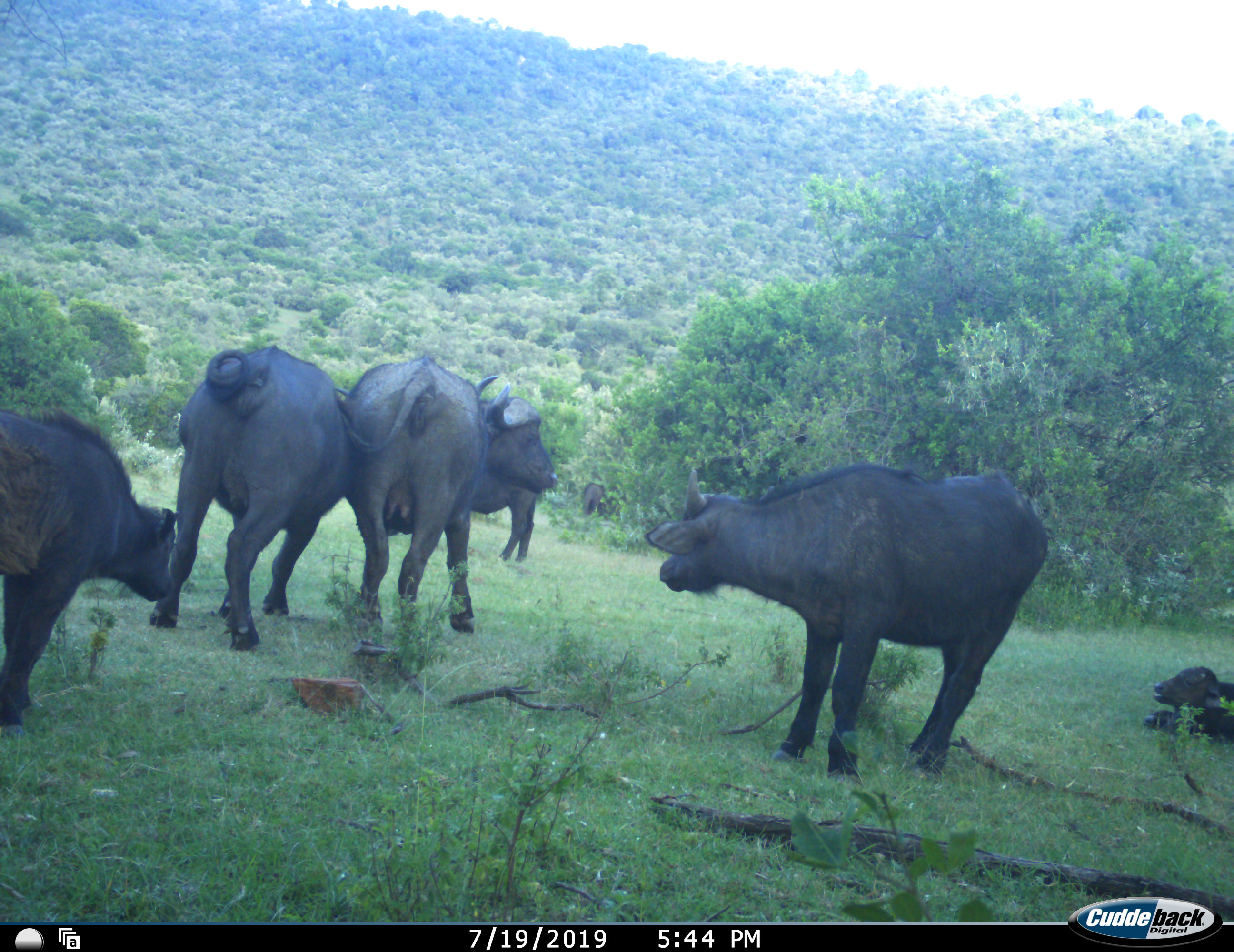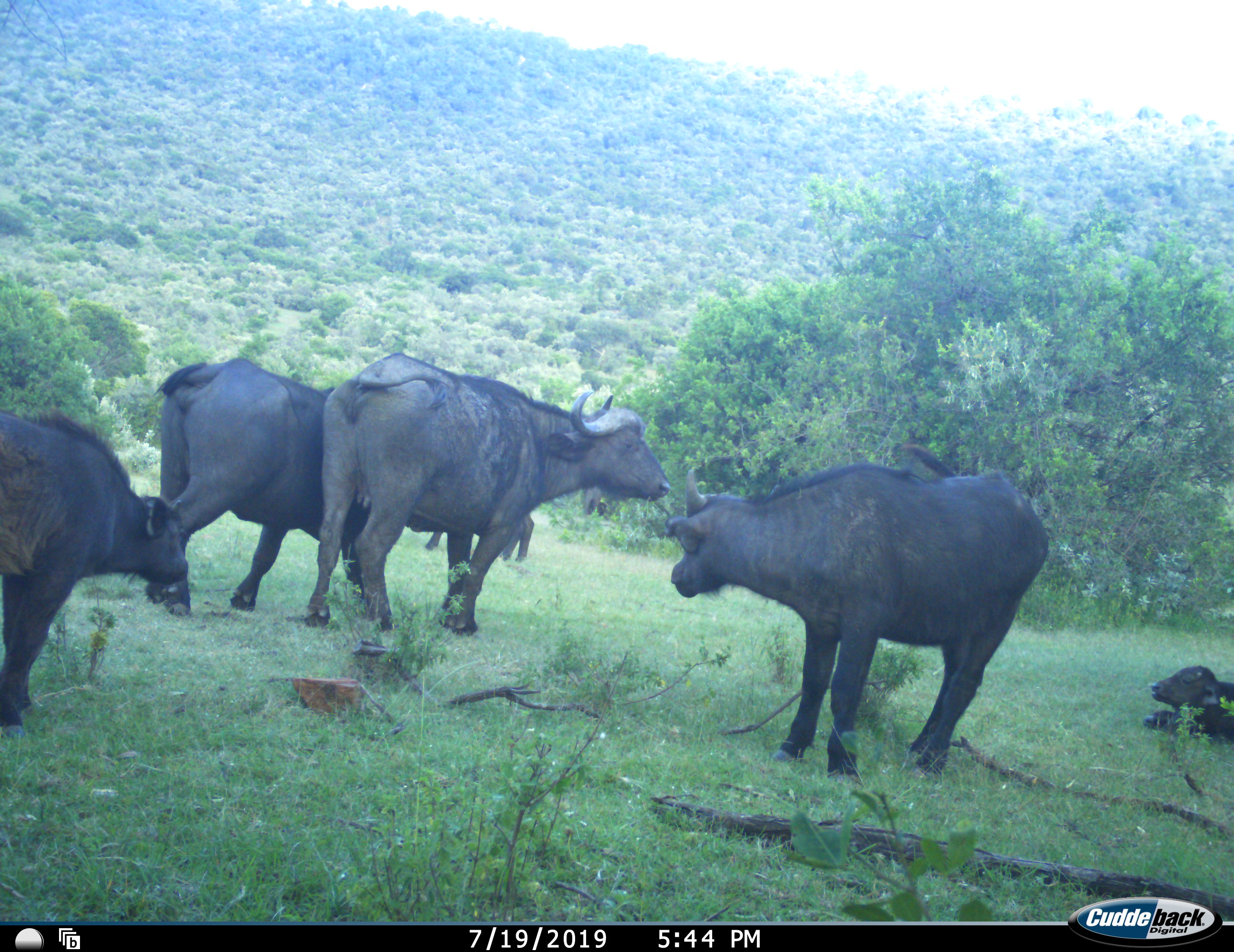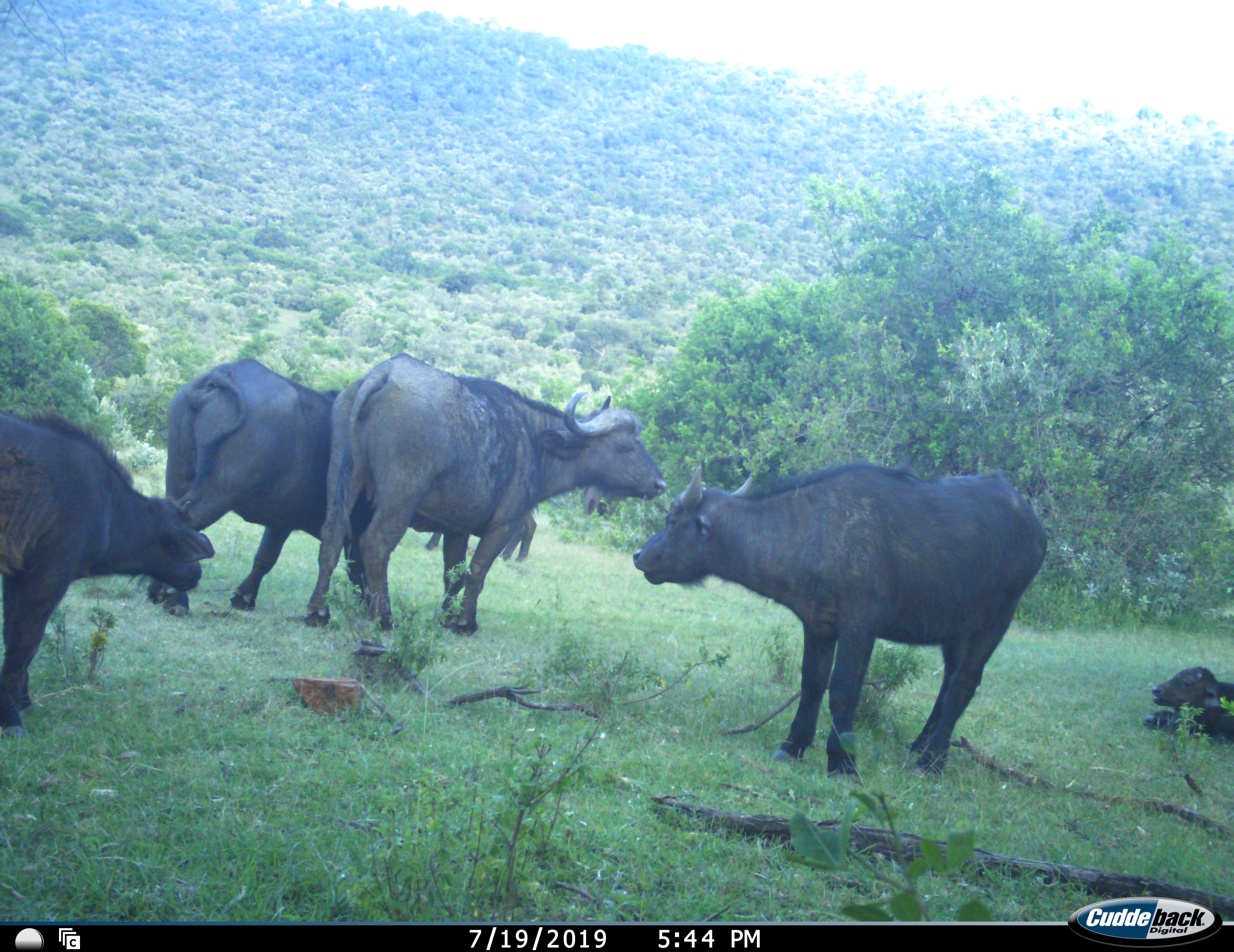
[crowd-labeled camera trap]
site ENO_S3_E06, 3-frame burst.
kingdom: Animalia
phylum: Chordata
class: Mammalia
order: Artiodactyla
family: Bovidae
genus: Syncerus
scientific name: Syncerus caffer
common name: african buffalo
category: buffalo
Buffalo (african buffalo) (Syncerus caffer), count 7. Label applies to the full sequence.